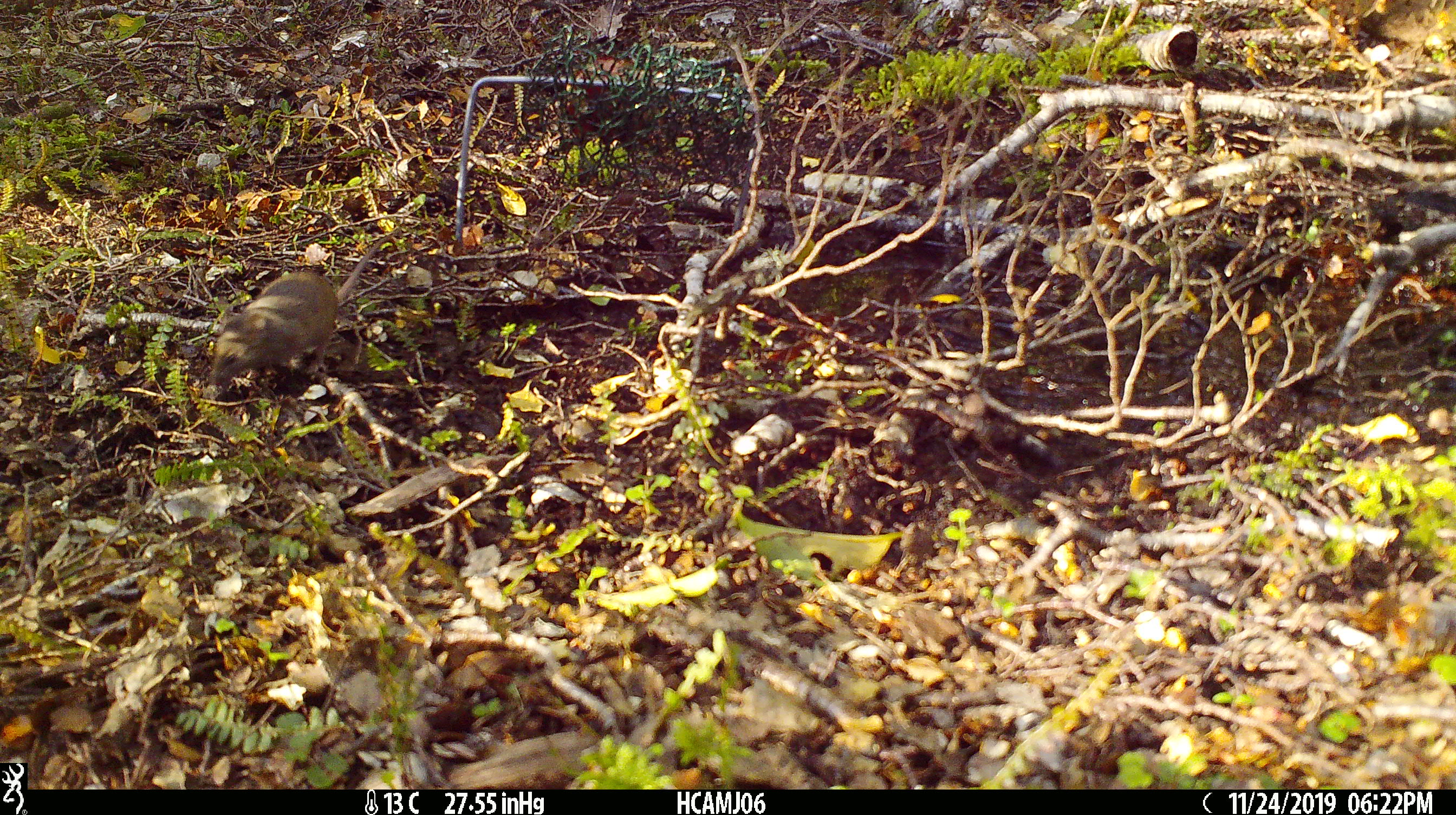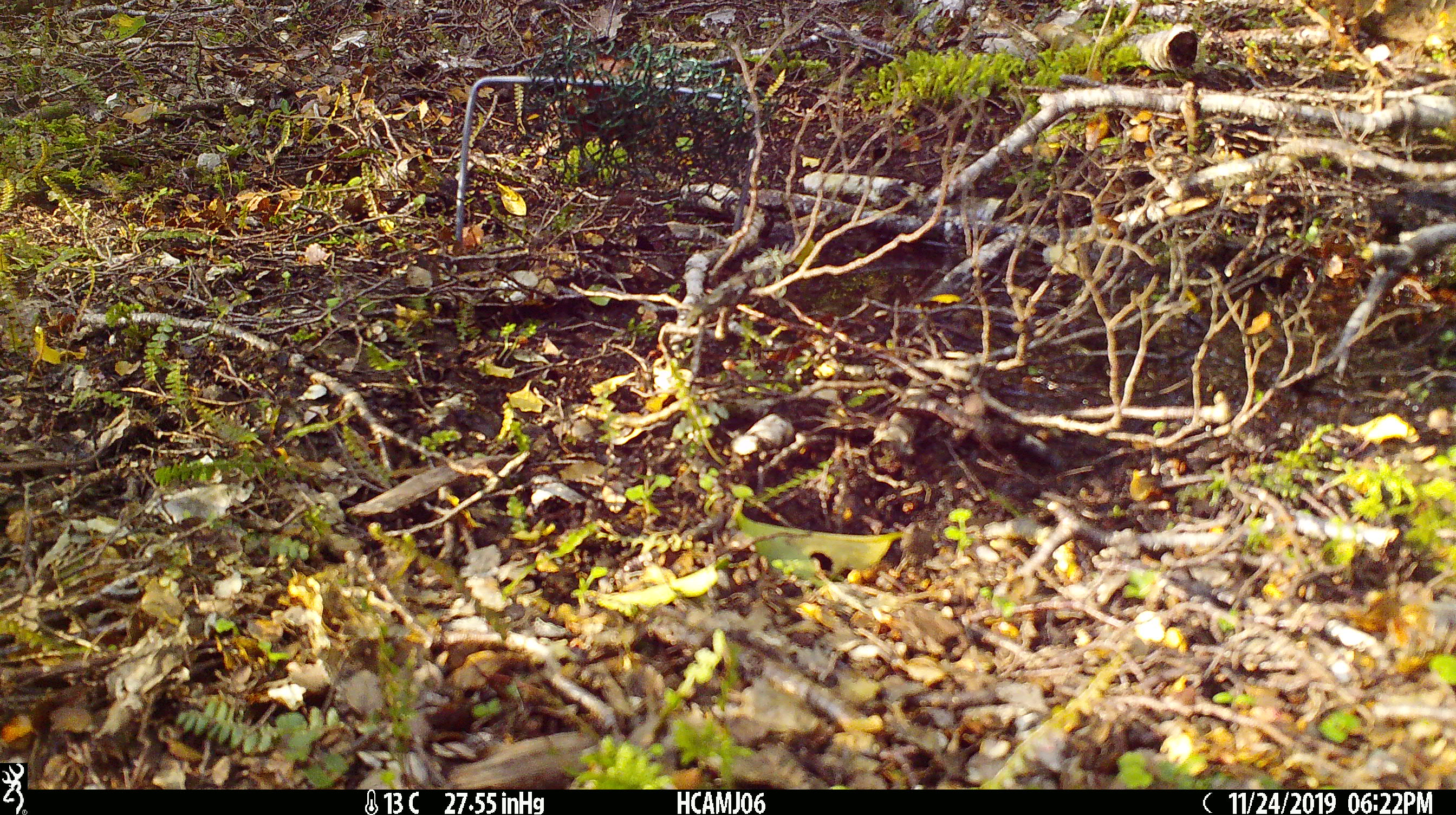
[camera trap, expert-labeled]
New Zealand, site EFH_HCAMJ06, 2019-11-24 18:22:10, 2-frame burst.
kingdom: Animalia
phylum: Chordata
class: Mammalia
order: Rodentia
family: Muridae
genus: Mus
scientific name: Mus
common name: mouse